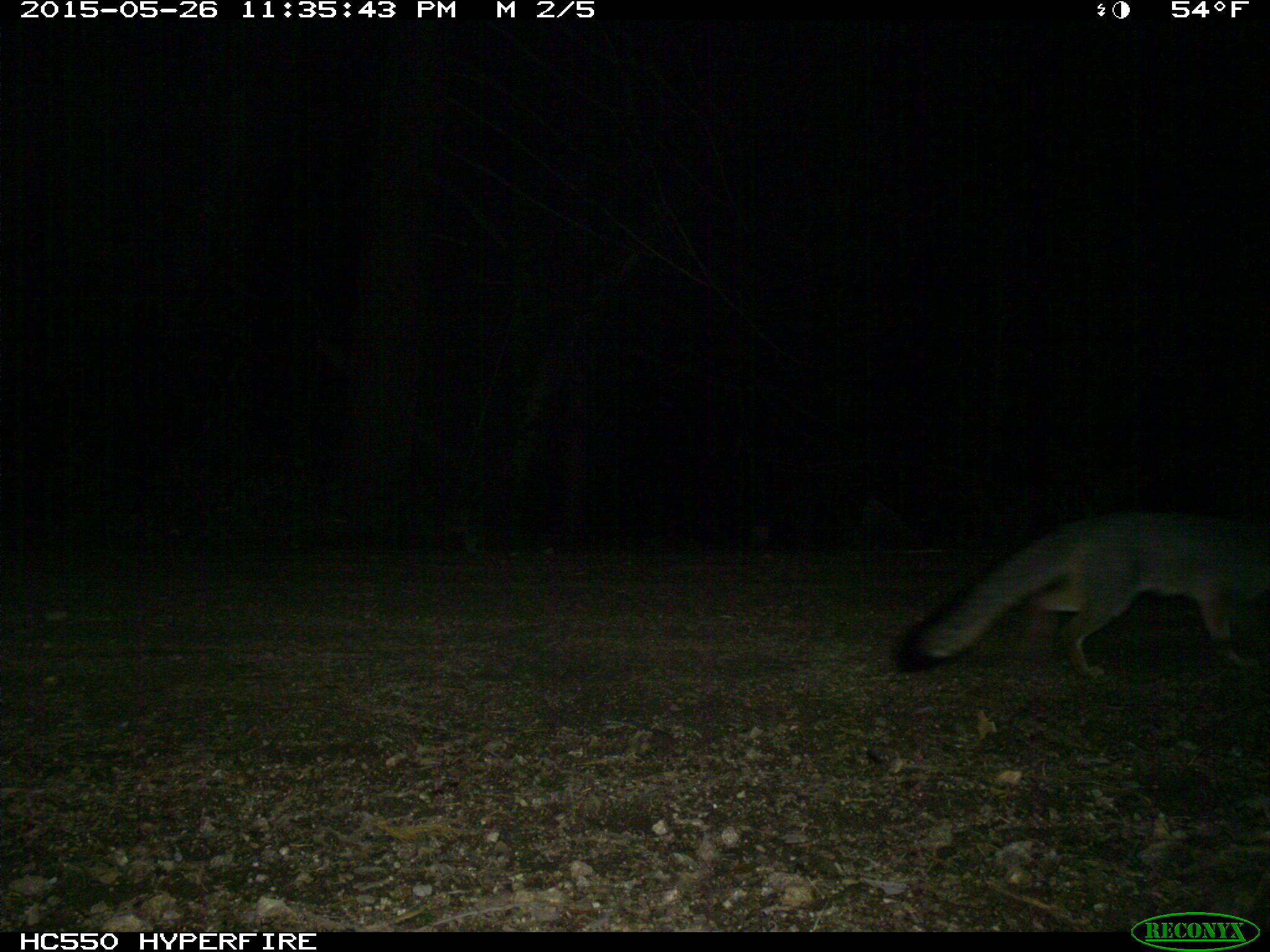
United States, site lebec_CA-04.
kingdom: Animalia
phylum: Chordata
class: Mammalia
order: Carnivora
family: Canidae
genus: Urocyon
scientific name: Urocyon cinereoargenteus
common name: gray fox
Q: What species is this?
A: Urocyon cinereoargenteus (gray fox).